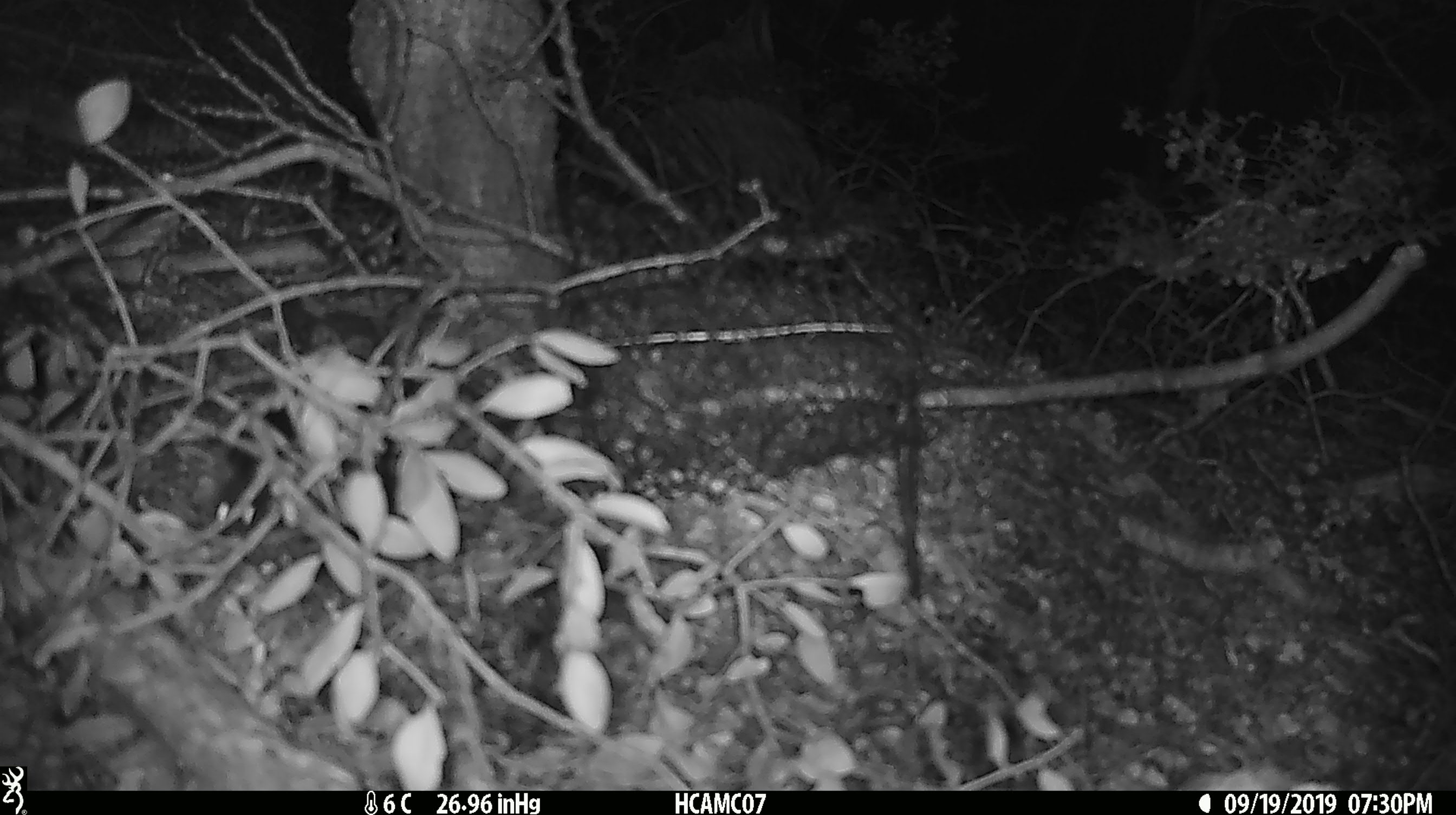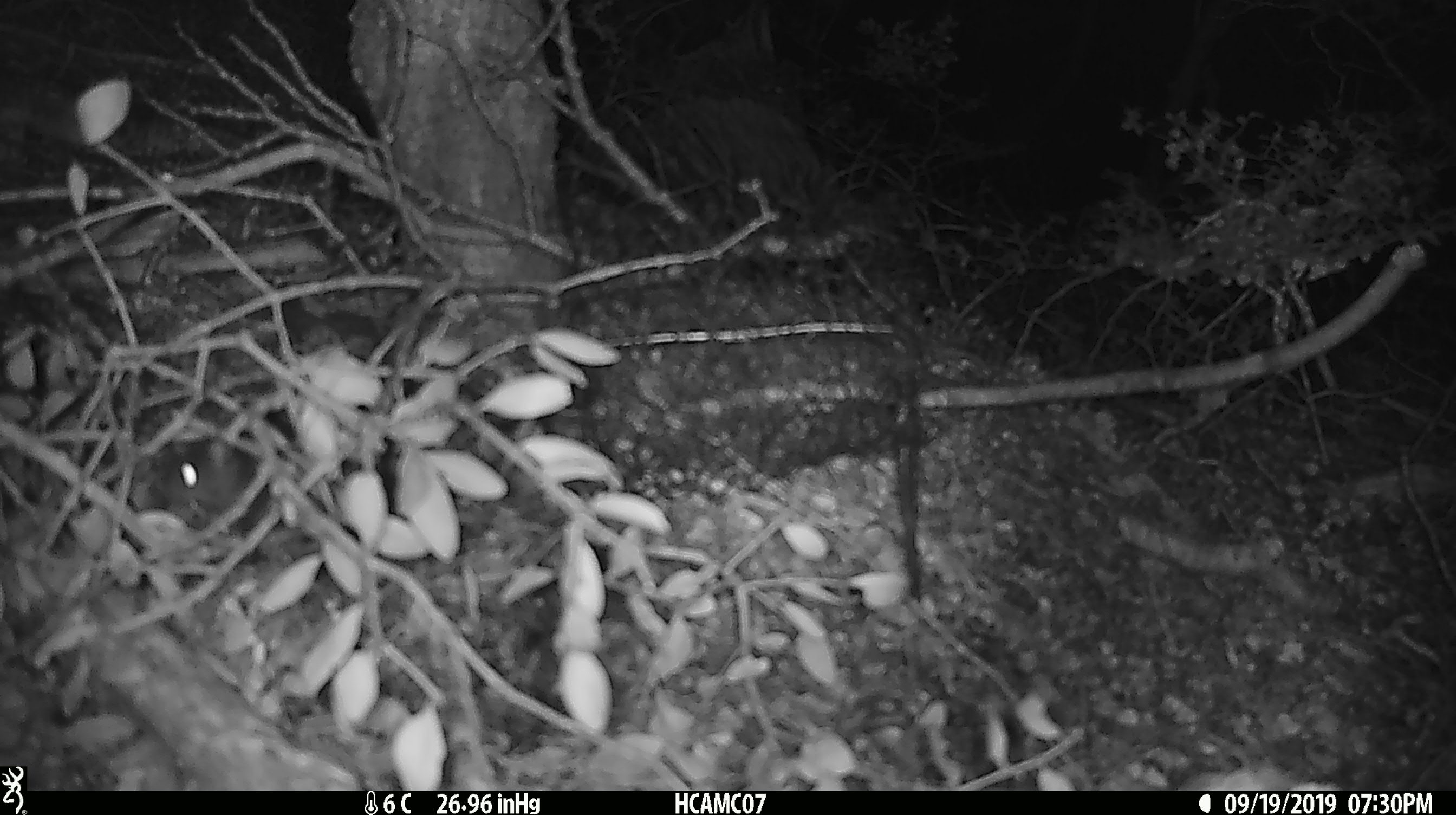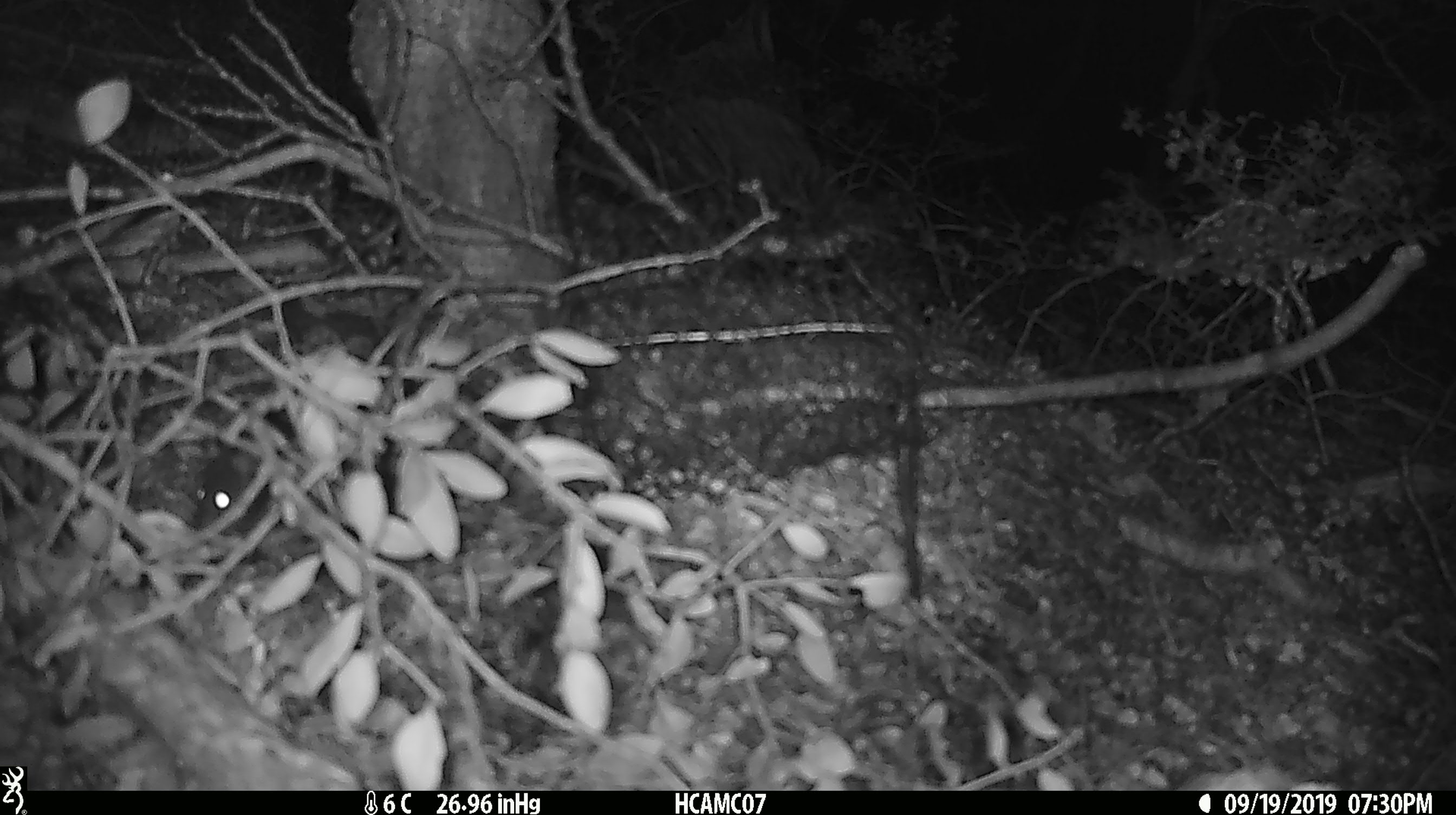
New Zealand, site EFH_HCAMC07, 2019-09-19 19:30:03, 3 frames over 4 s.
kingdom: Animalia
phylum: Chordata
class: Mammalia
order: Rodentia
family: Muridae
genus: Mus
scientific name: Mus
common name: mouse